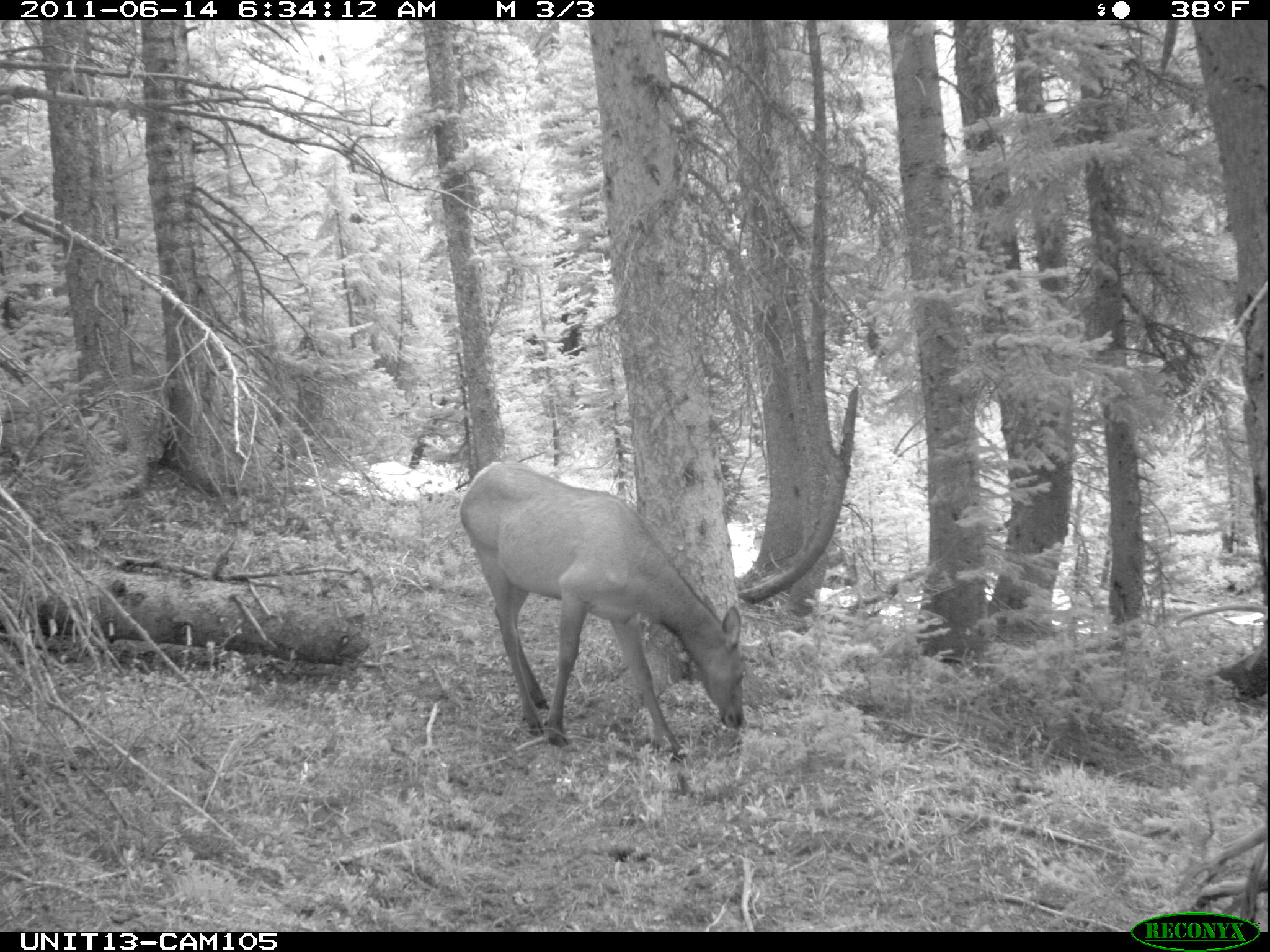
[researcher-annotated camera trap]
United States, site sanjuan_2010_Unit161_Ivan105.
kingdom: Animalia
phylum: Chordata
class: Mammalia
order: Artiodactyla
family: Cervidae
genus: Cervus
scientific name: Cervus elaphus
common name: red deer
Cervus elaphus (red deer).